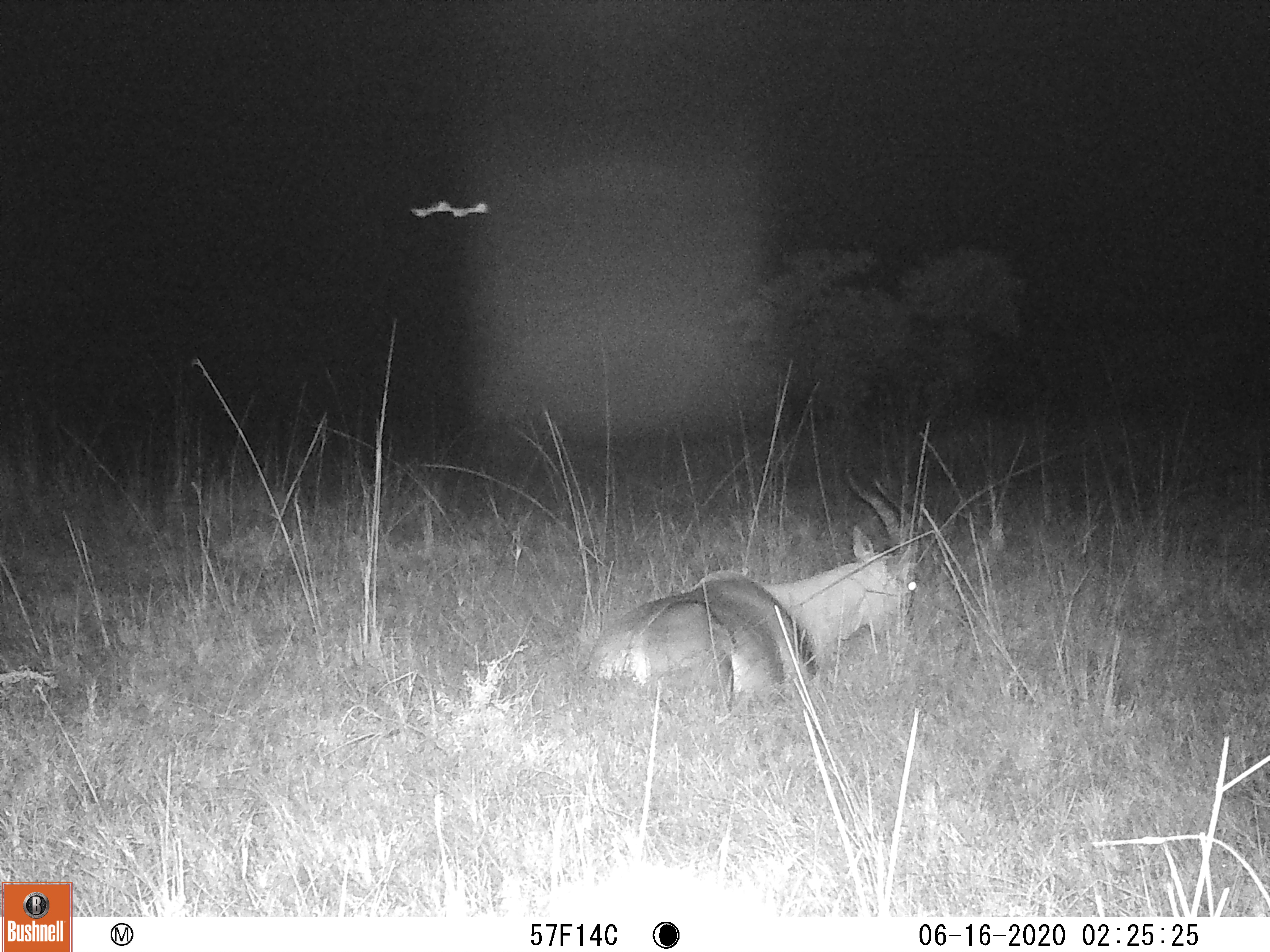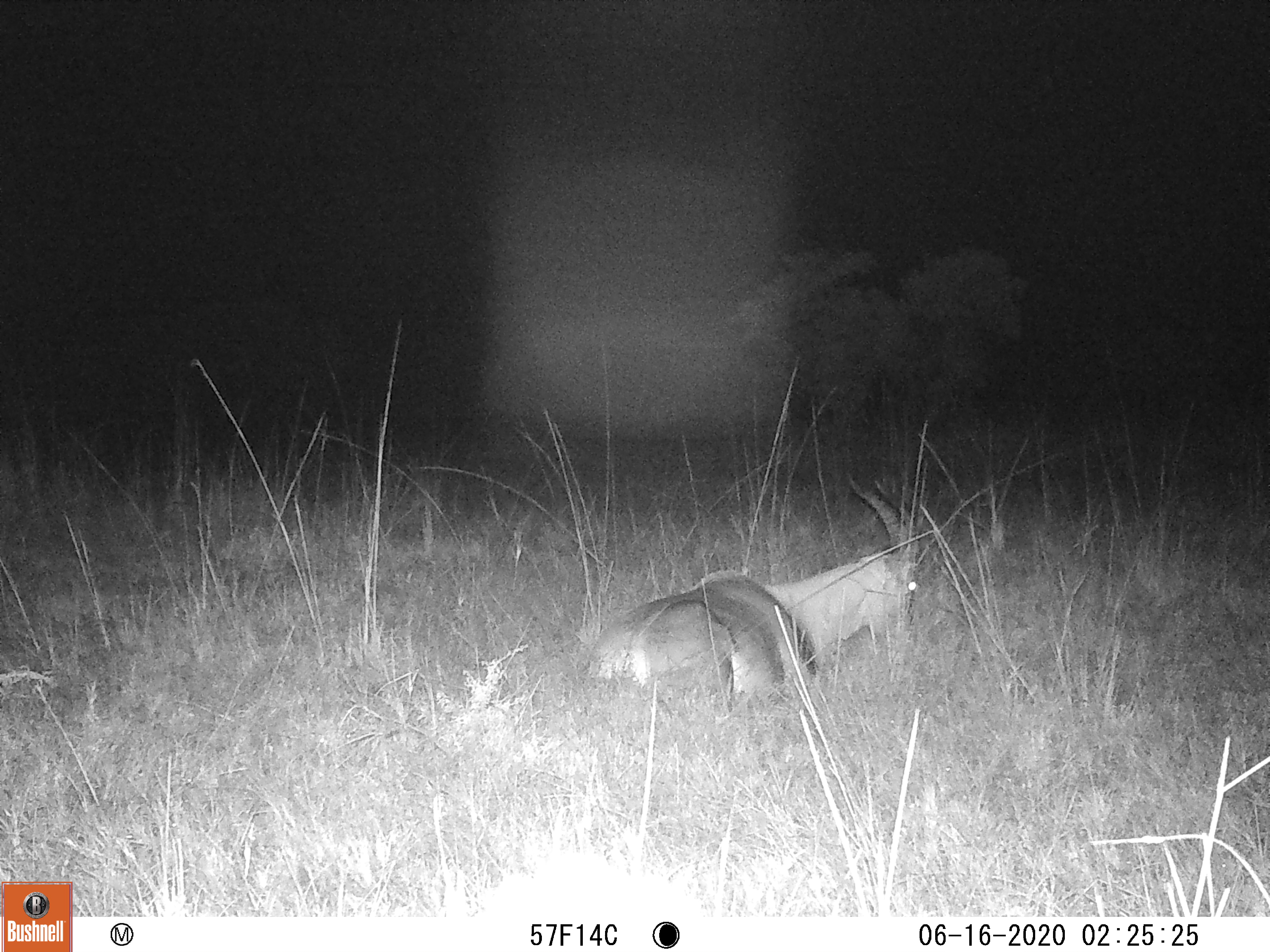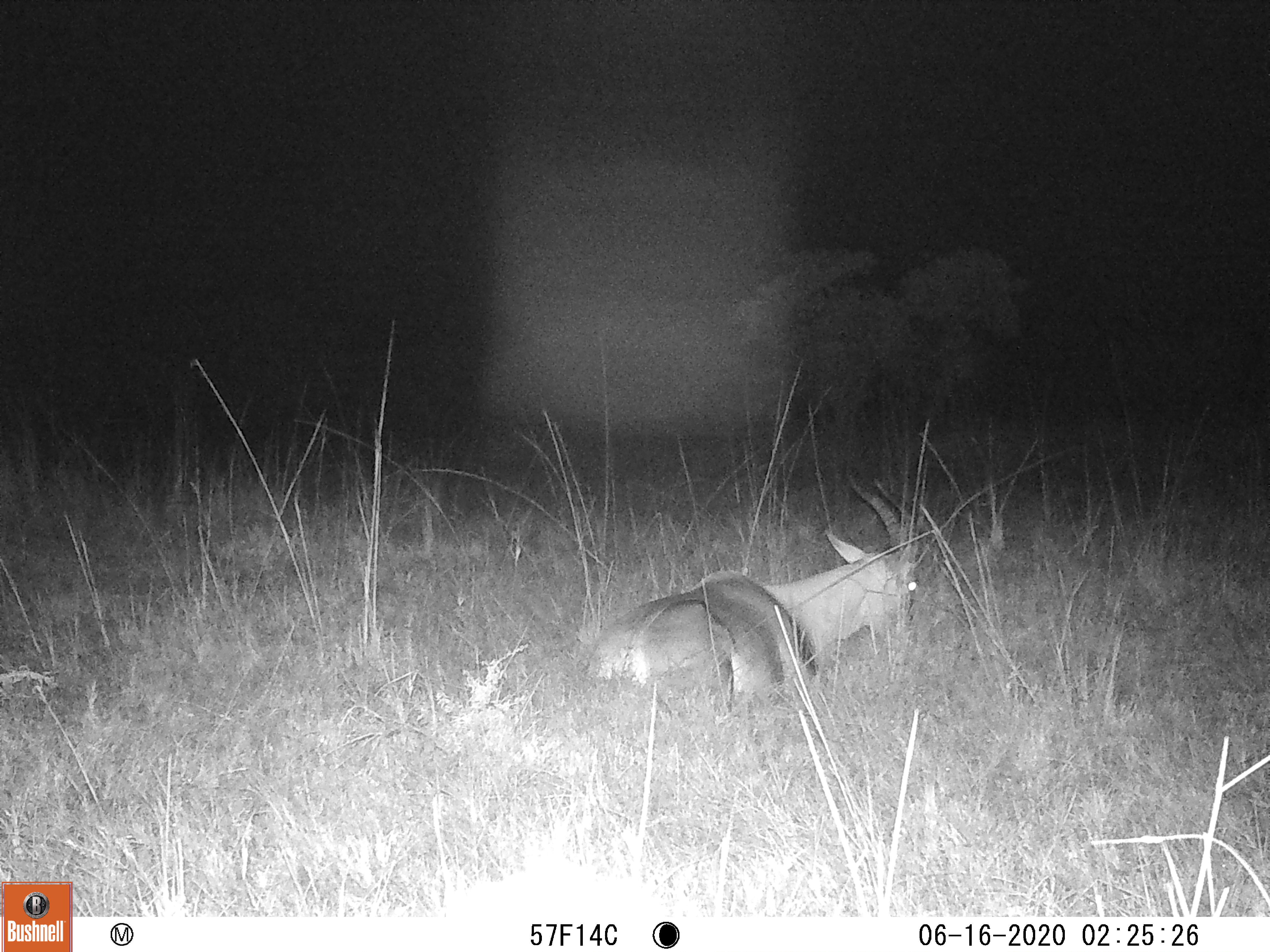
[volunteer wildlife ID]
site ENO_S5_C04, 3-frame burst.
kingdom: Animalia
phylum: Chordata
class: Mammalia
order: Artiodactyla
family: Bovidae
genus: Damaliscus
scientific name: Damaliscus lunatus jimela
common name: topi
Topi (Damaliscus lunatus jimela), count 1. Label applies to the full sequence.